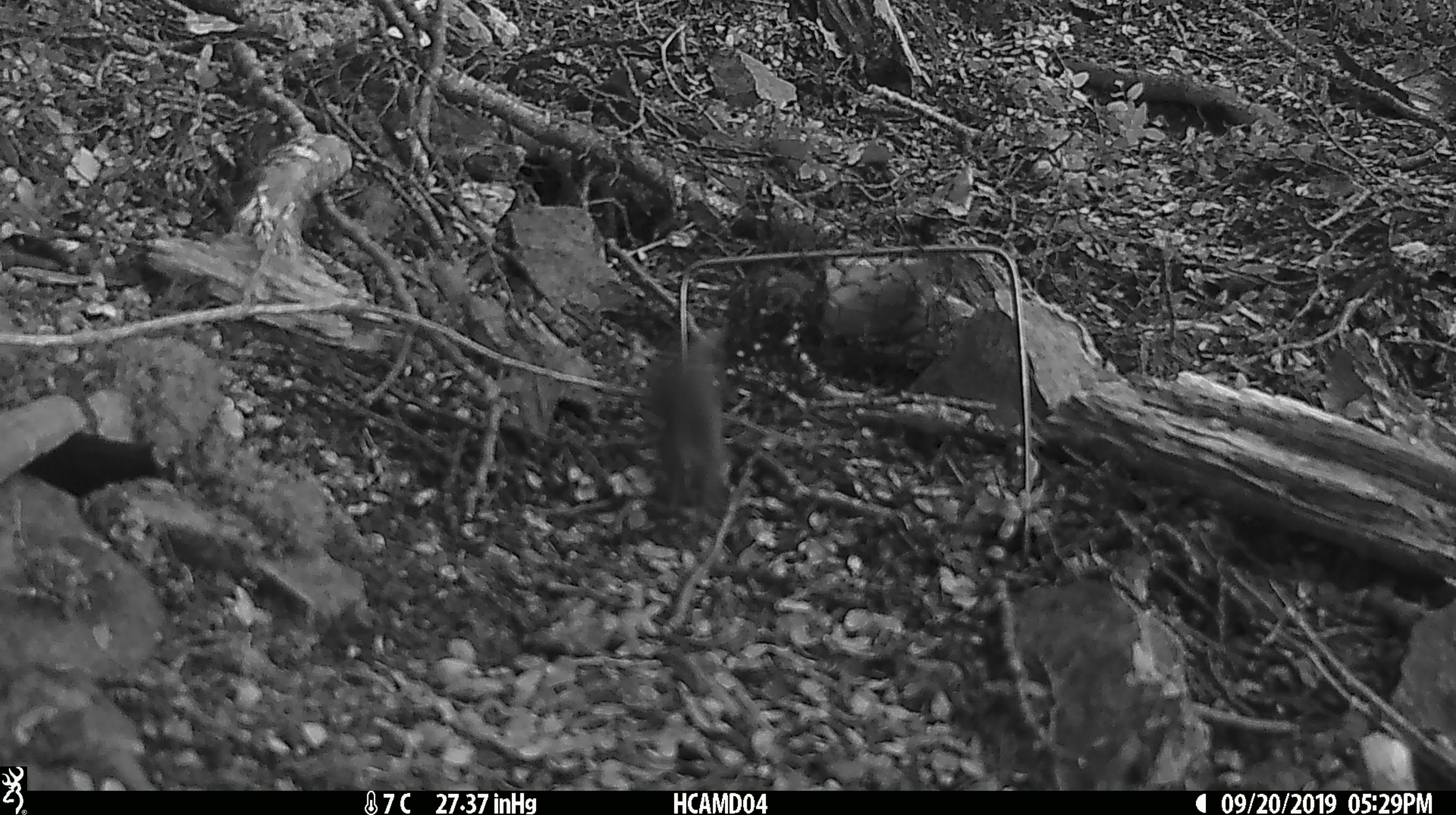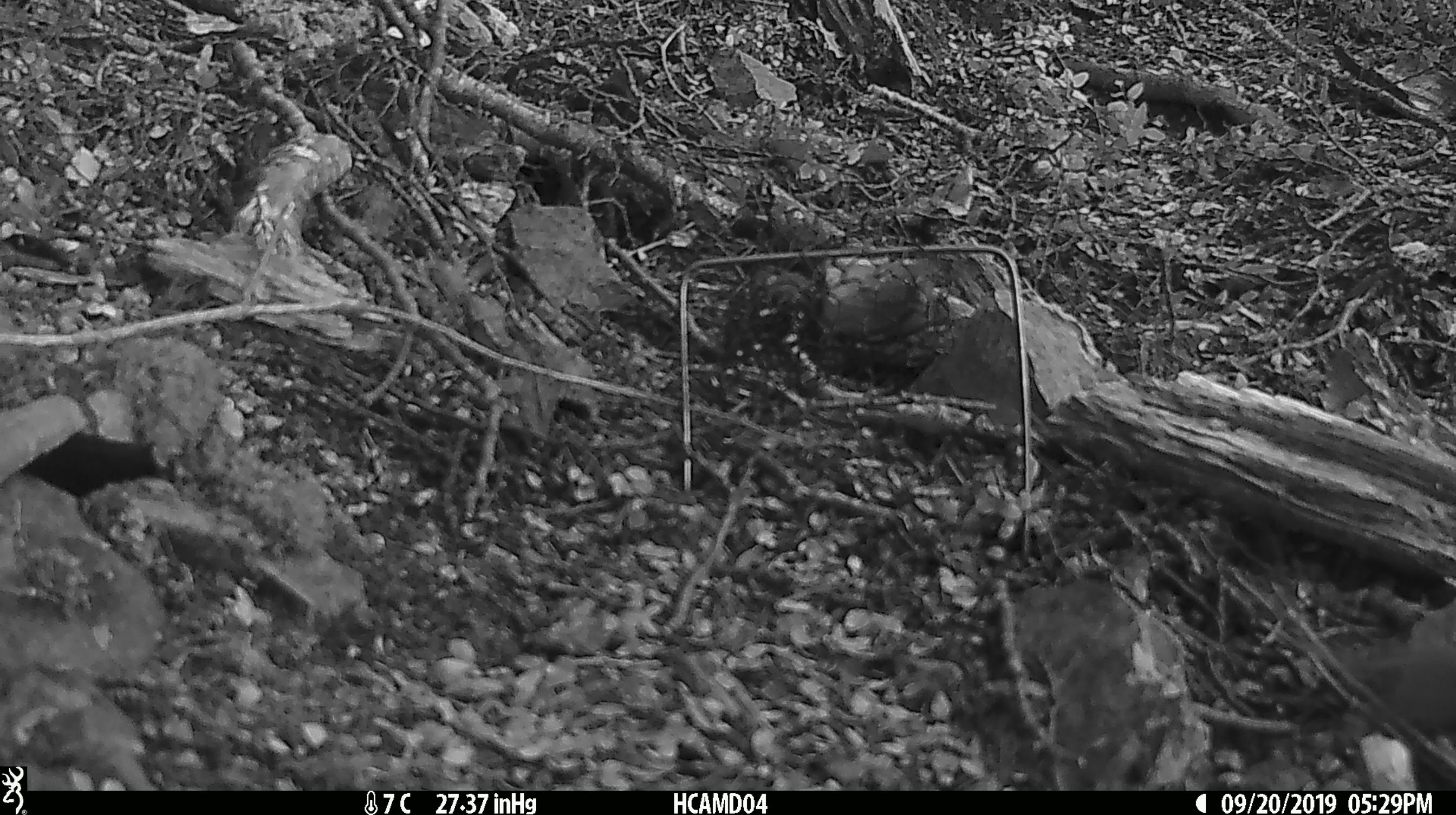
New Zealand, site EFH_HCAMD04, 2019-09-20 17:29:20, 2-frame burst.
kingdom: Animalia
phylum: Chordata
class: Mammalia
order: Rodentia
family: Muridae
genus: Mus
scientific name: Mus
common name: mouse